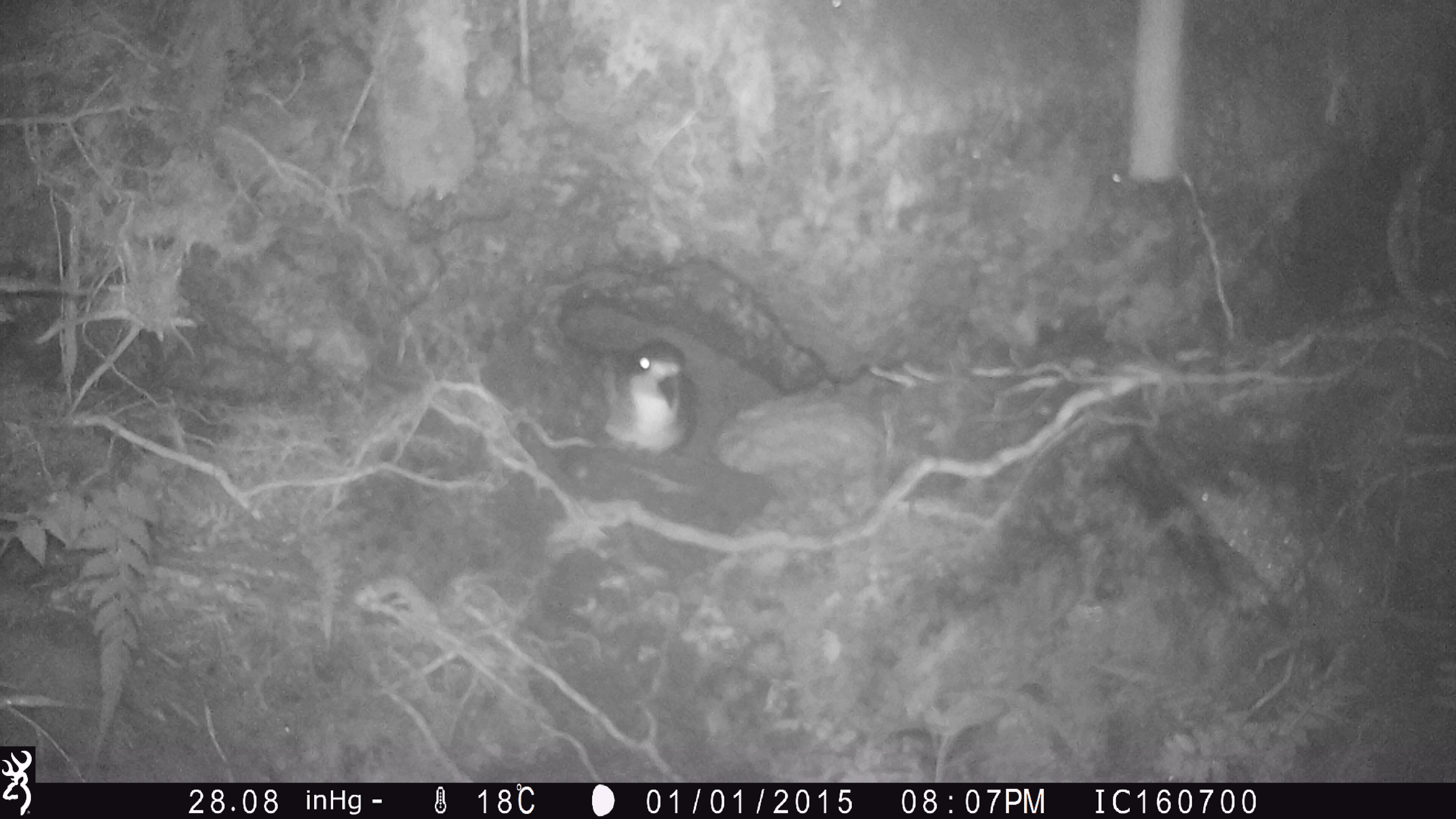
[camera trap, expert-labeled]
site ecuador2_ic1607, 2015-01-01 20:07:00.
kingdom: Animalia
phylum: Chordata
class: Aves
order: Procellariiformes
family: Procellariidae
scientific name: Procellariidae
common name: petrel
Petrel (Procellariidae).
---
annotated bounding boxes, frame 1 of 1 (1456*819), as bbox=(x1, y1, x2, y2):
petrel: bbox=(594, 335, 693, 459)